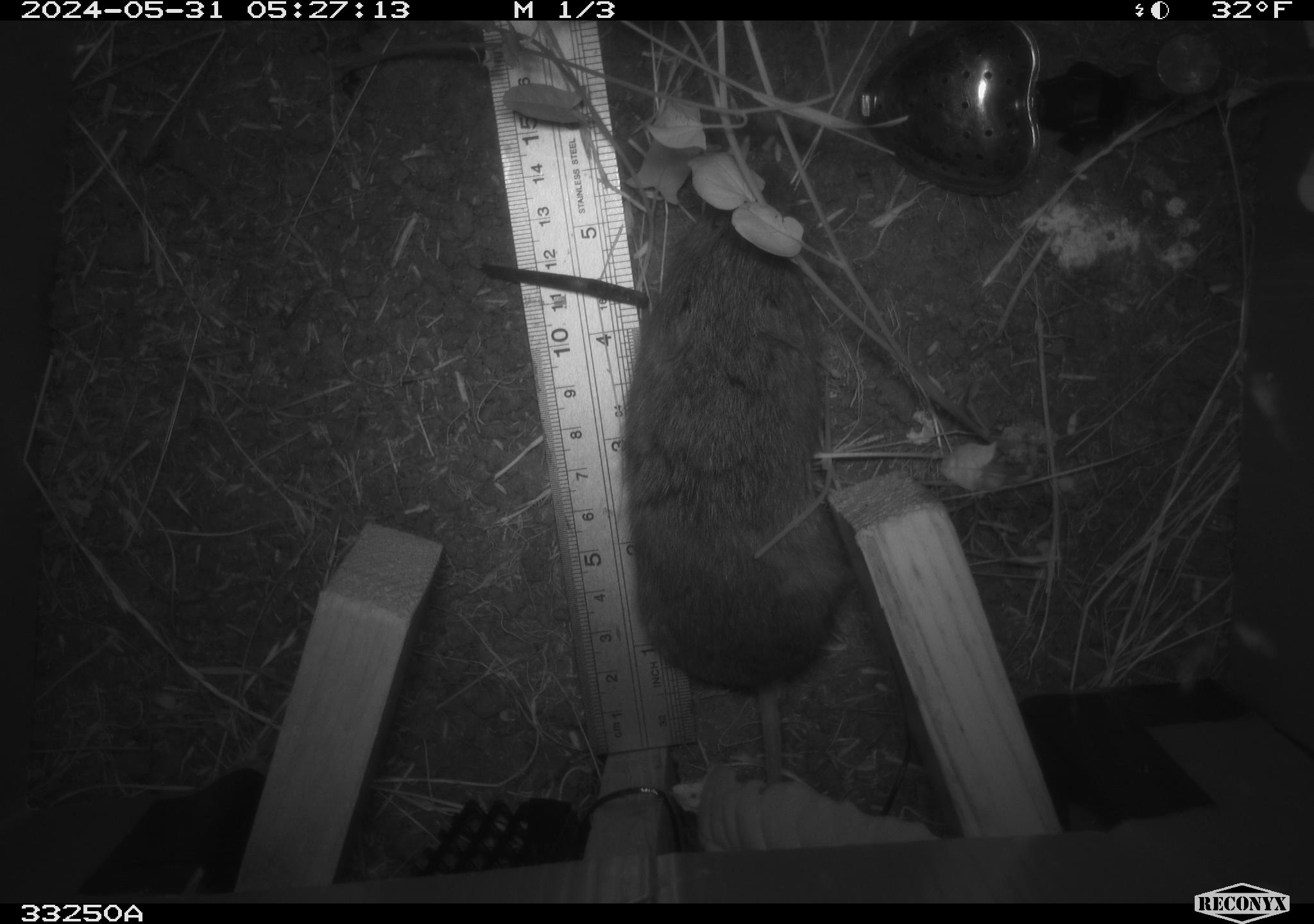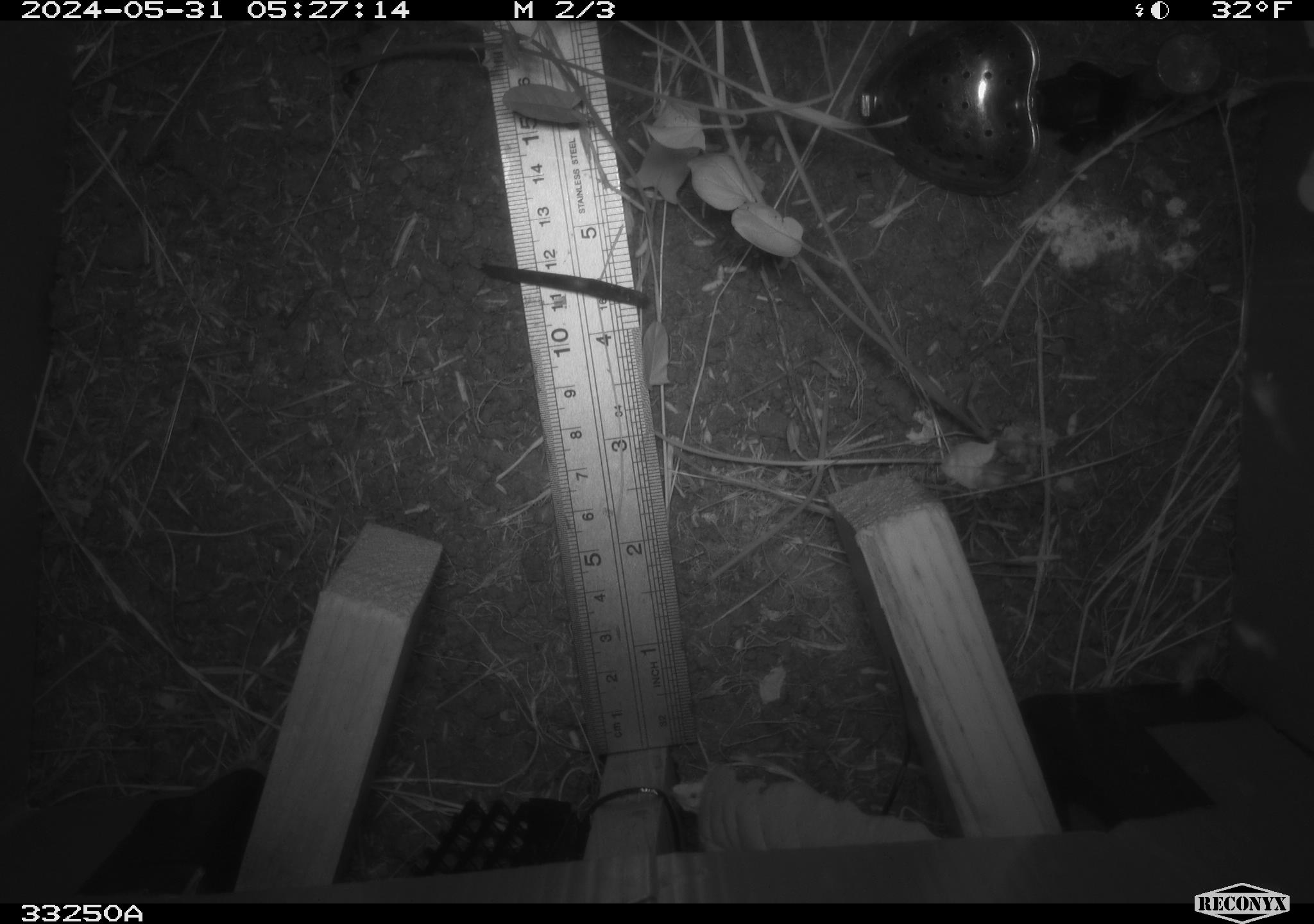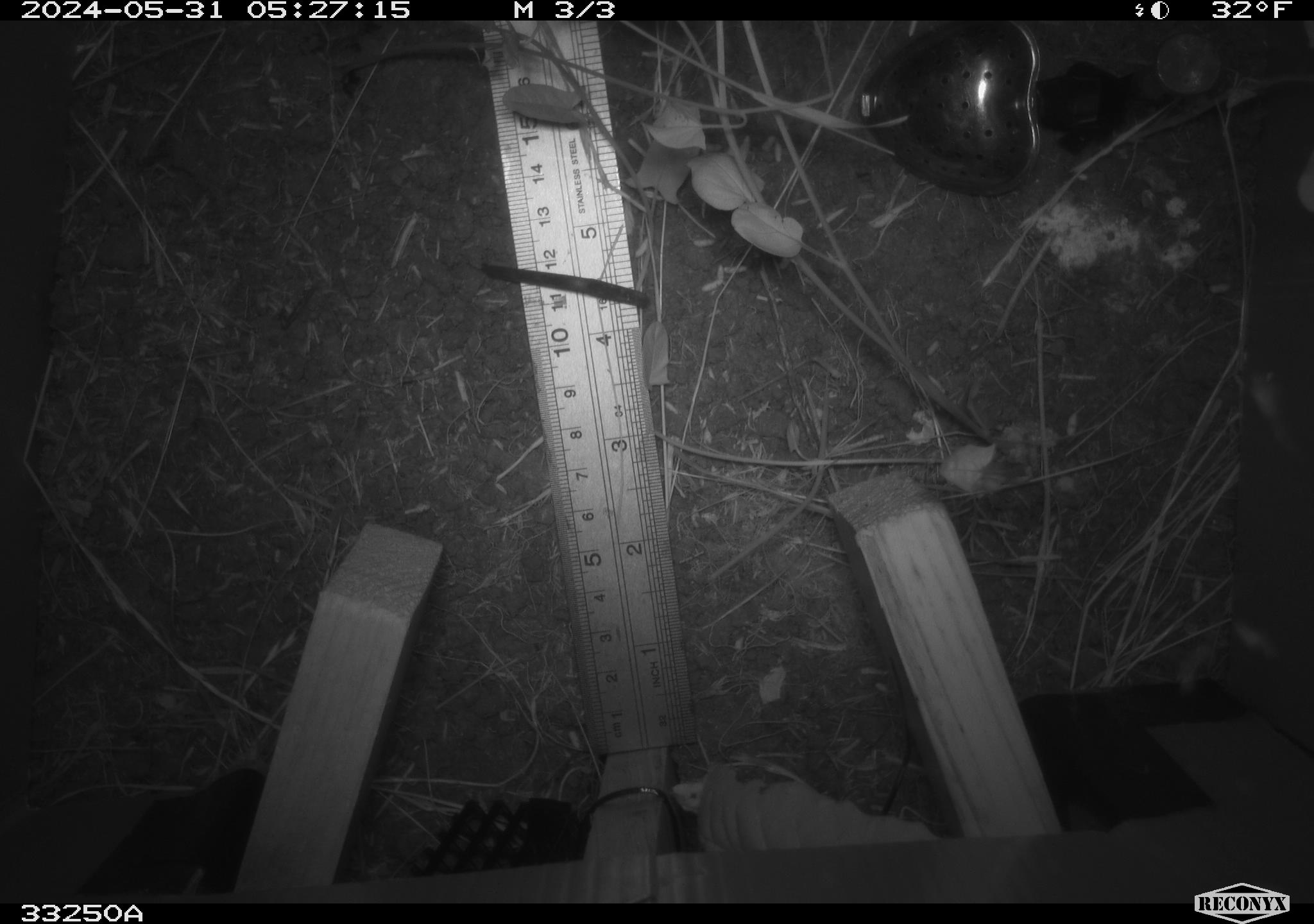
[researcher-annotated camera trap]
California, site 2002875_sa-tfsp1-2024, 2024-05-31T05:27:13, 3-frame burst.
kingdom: Animalia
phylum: Chordata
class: Mammalia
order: Rodentia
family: Cricetidae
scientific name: Arvicolinae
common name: voles, lemmings, and muskrats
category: arvicolinae subfamily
Arvicolinae subfamily (voles, lemmings, and muskrats) (Arvicolinae).